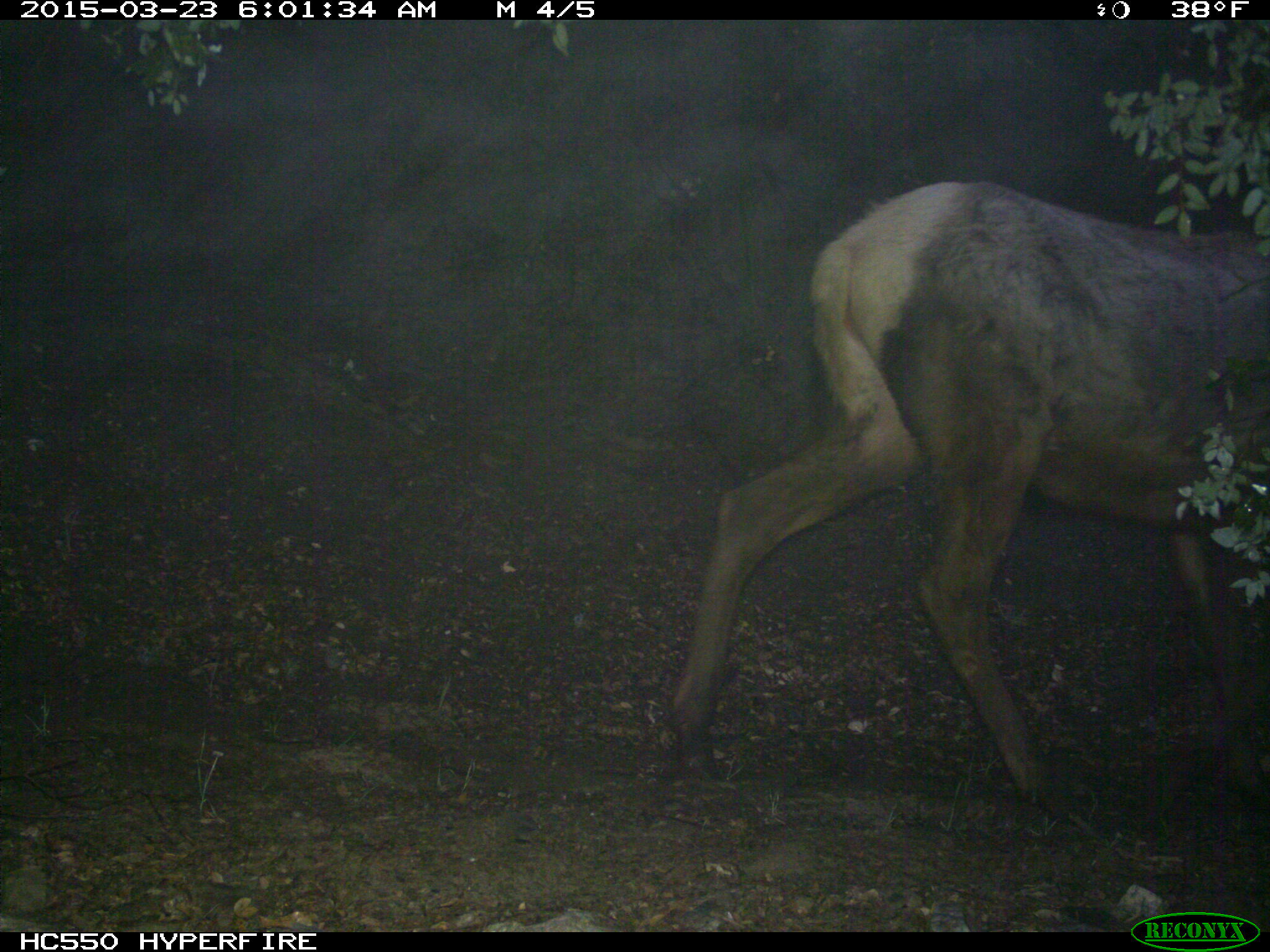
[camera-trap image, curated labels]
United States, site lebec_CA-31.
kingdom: Animalia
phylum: Chordata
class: Mammalia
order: Artiodactyla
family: Cervidae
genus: Cervus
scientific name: Cervus canadensis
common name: elk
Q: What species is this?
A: Cervus canadensis (elk).